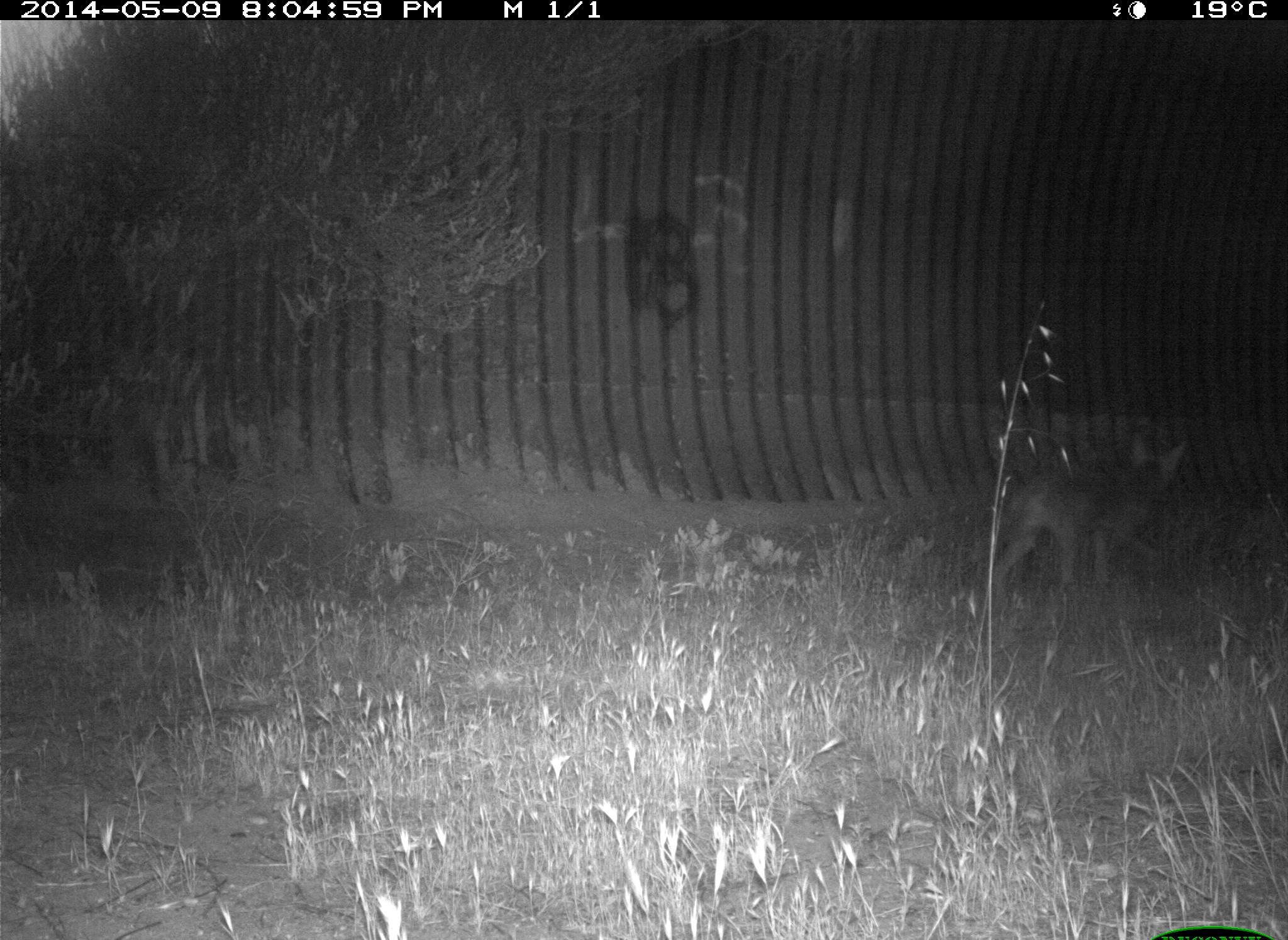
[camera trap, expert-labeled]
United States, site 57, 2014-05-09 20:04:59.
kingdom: Animalia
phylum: Chordata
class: Mammalia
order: Carnivora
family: Canidae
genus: Canis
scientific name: Canis latrans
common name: coyote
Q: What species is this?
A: Coyote (Canis latrans).